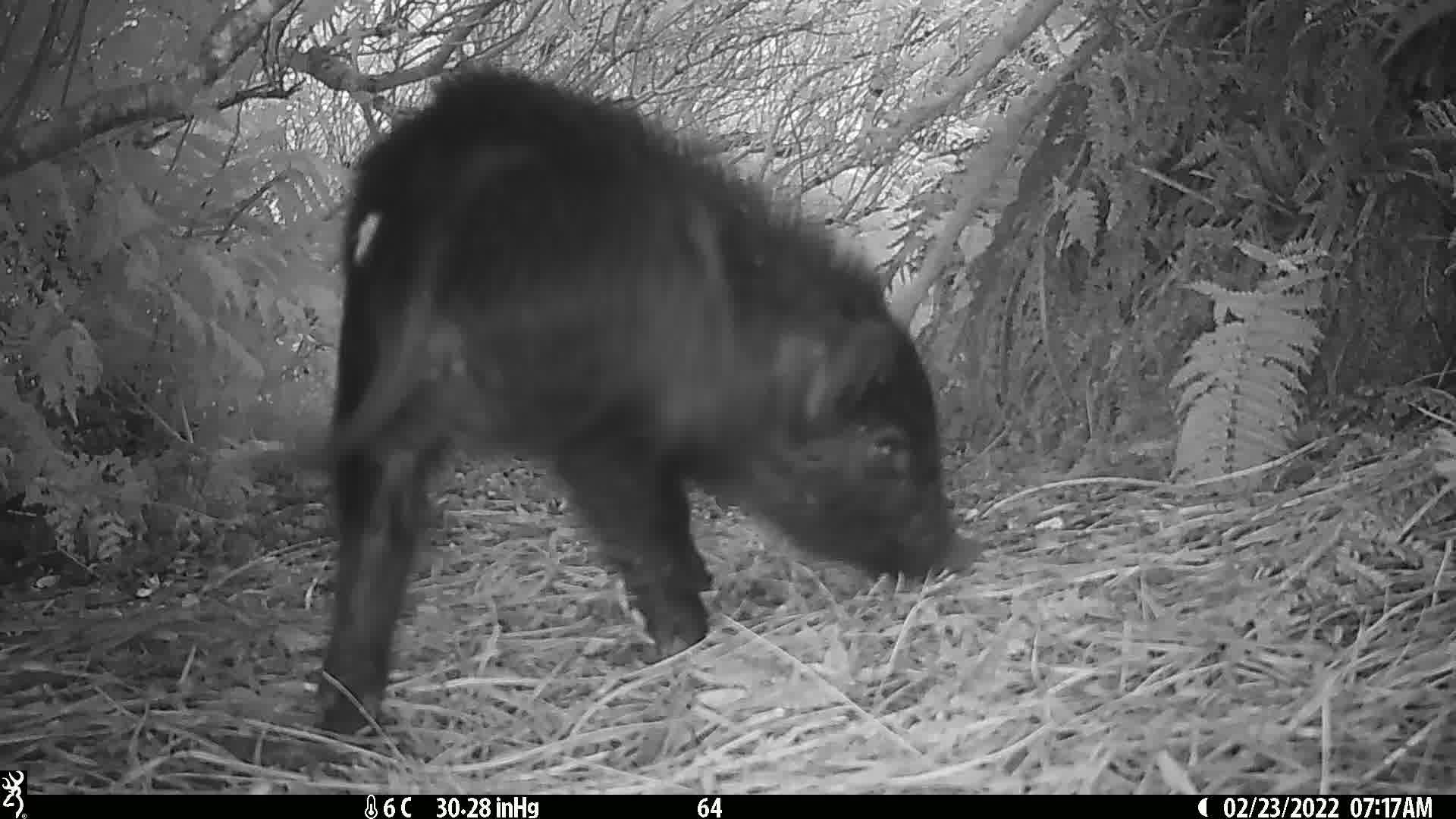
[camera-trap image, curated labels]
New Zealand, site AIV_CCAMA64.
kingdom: Animalia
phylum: Chordata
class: Mammalia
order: Artiodactyla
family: Suidae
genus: Sus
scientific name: Sus scrofa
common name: pig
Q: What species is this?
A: Pig (Sus scrofa).